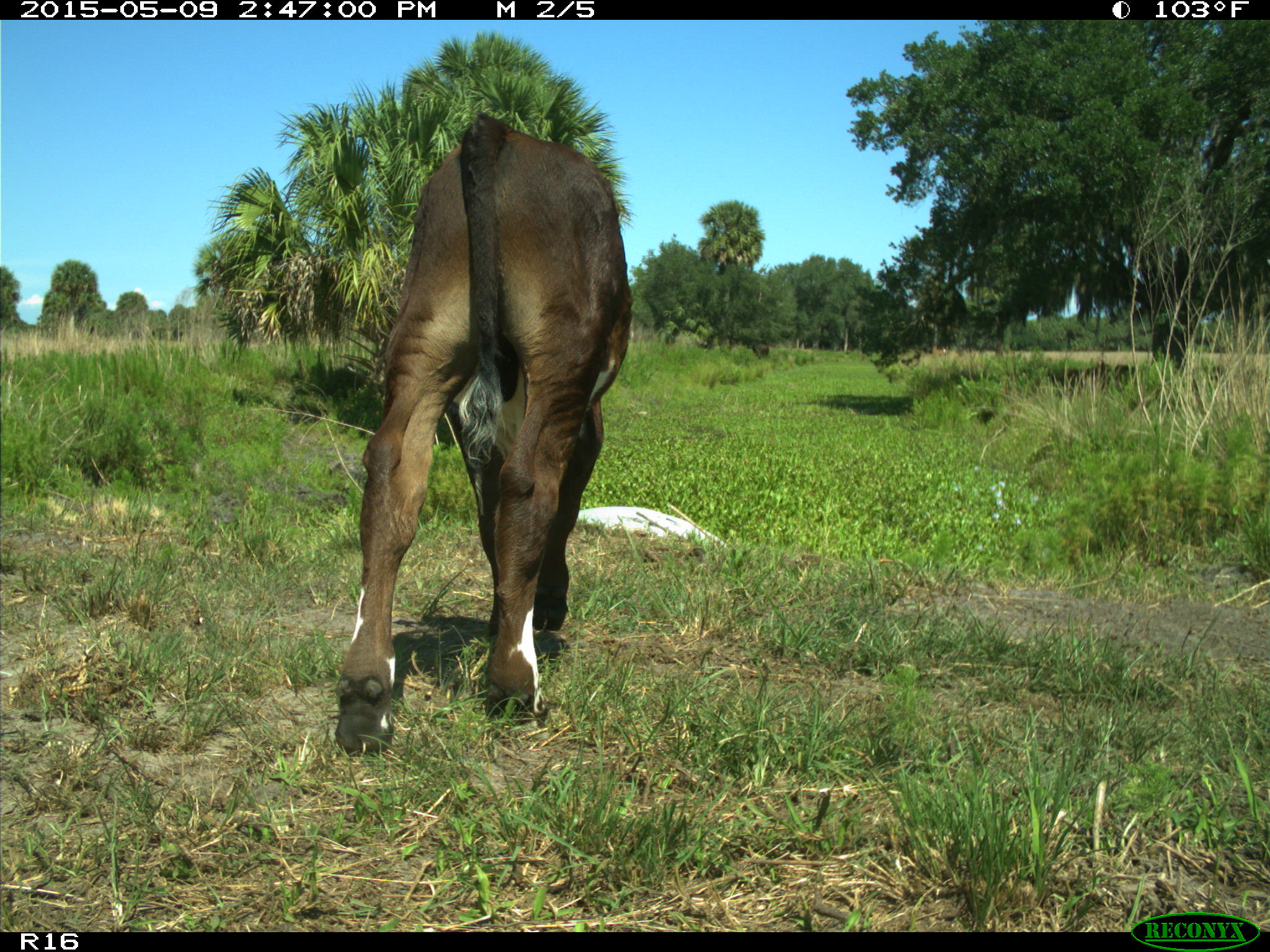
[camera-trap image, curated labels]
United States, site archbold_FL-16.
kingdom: Animalia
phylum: Chordata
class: Mammalia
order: Artiodactyla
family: Bovidae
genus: Bos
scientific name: Bos taurus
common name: domestic cow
Bos taurus (domestic cow).